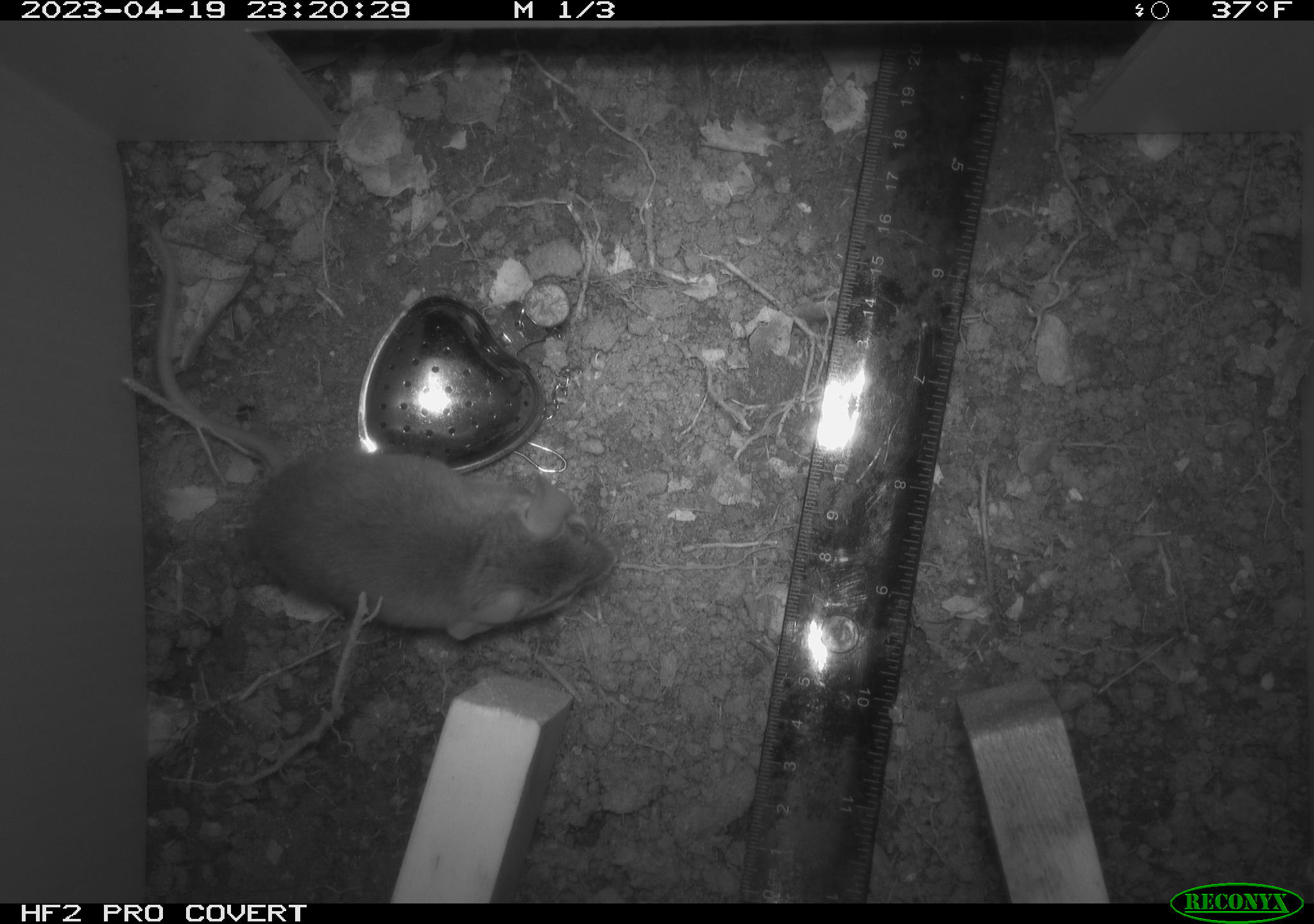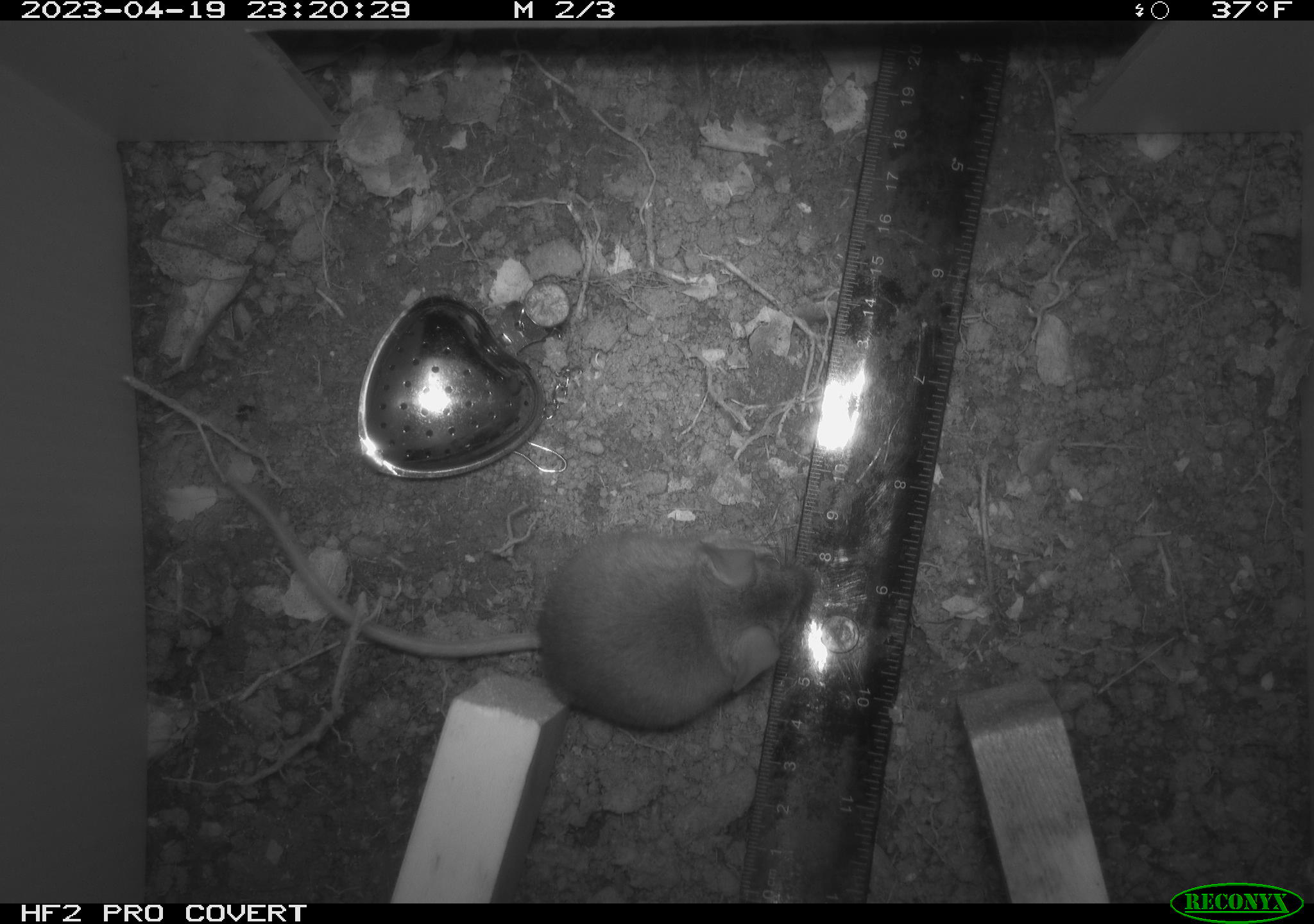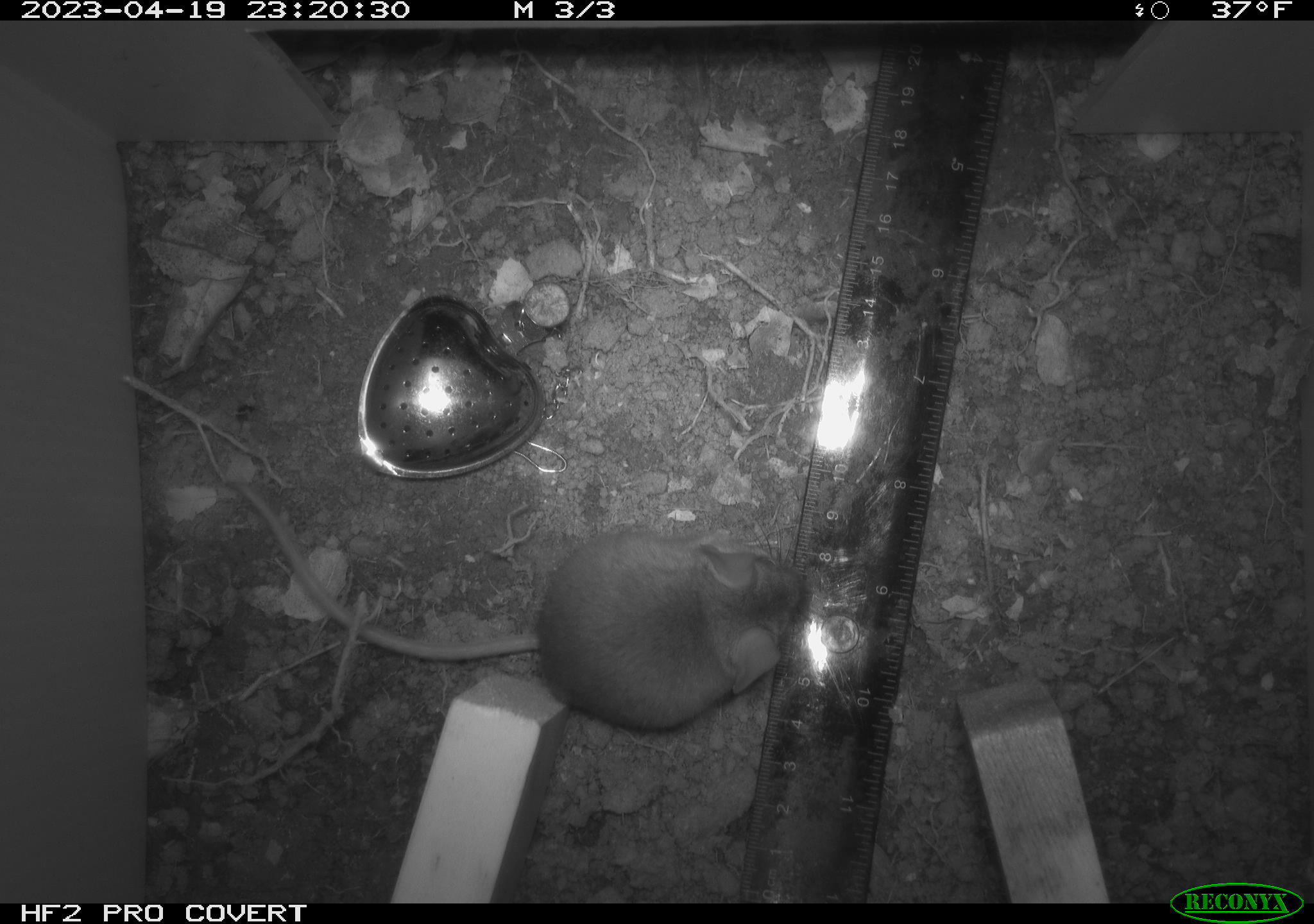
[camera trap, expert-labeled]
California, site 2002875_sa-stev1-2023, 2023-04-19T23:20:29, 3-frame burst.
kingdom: Animalia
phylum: Chordata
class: Mammalia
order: Rodentia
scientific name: Rodentia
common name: mouse species